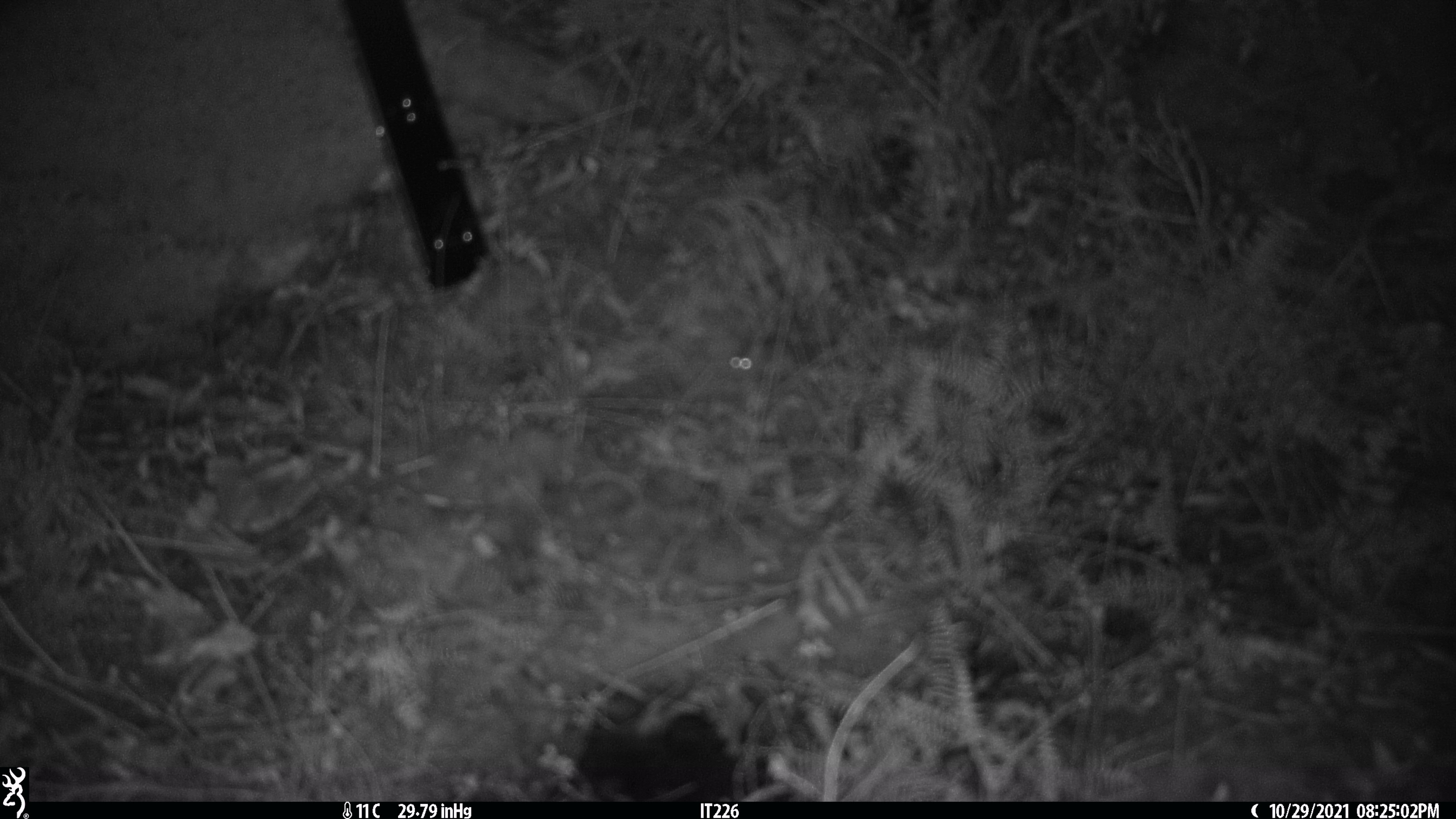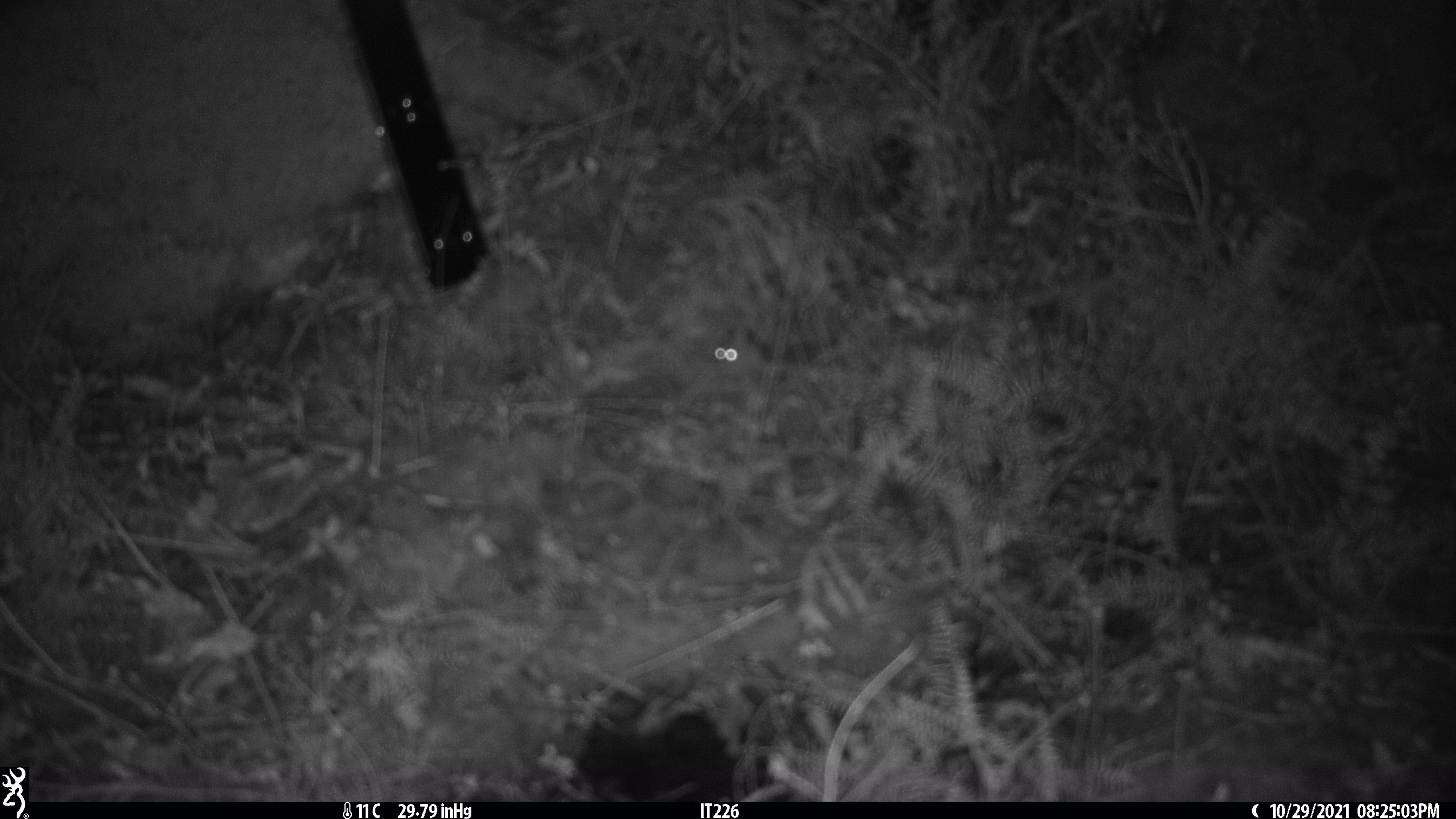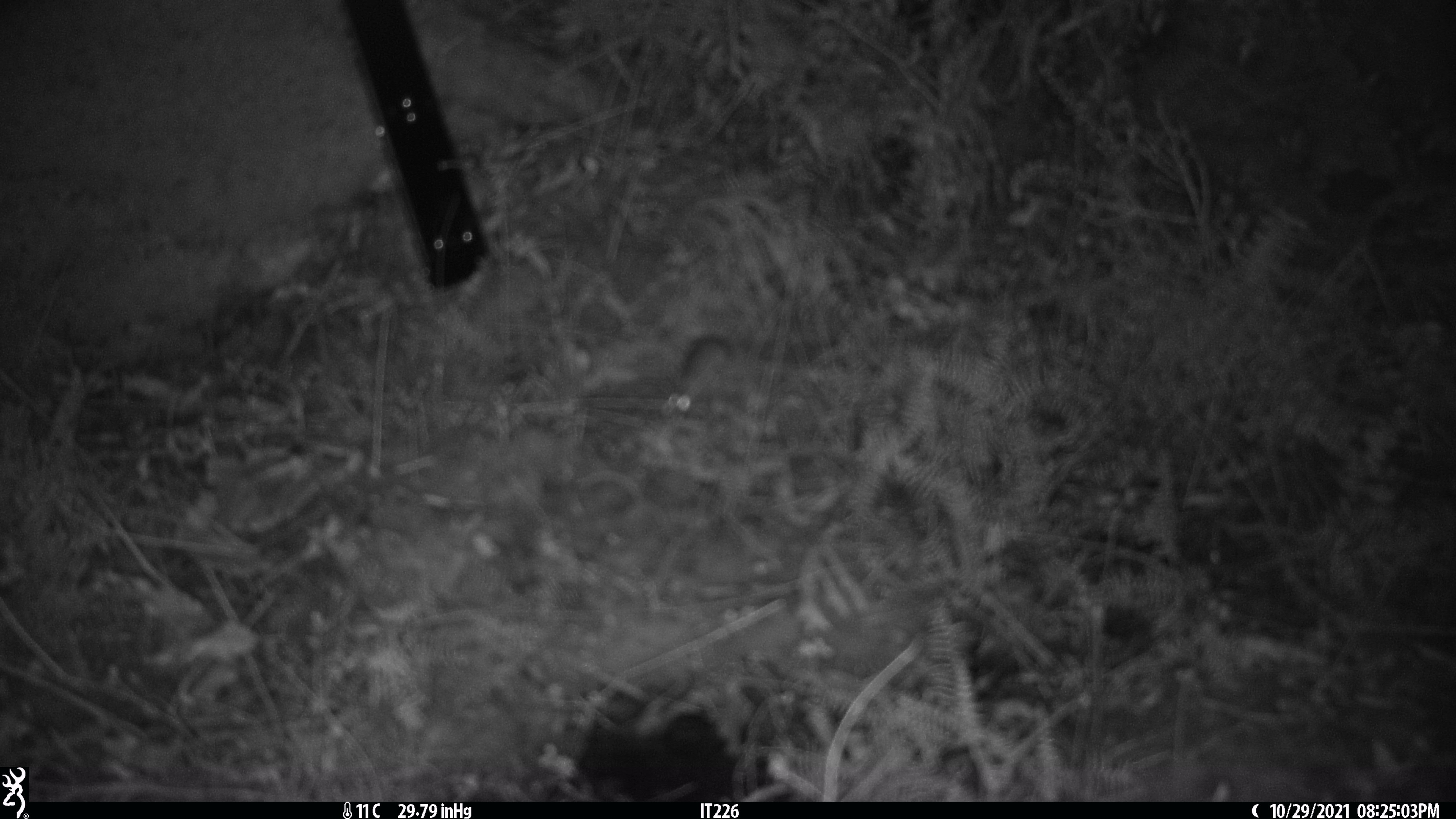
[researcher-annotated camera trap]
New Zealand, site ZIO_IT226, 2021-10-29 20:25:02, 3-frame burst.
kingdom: Animalia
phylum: Chordata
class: Mammalia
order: Rodentia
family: Muridae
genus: Mus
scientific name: Mus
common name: mouse